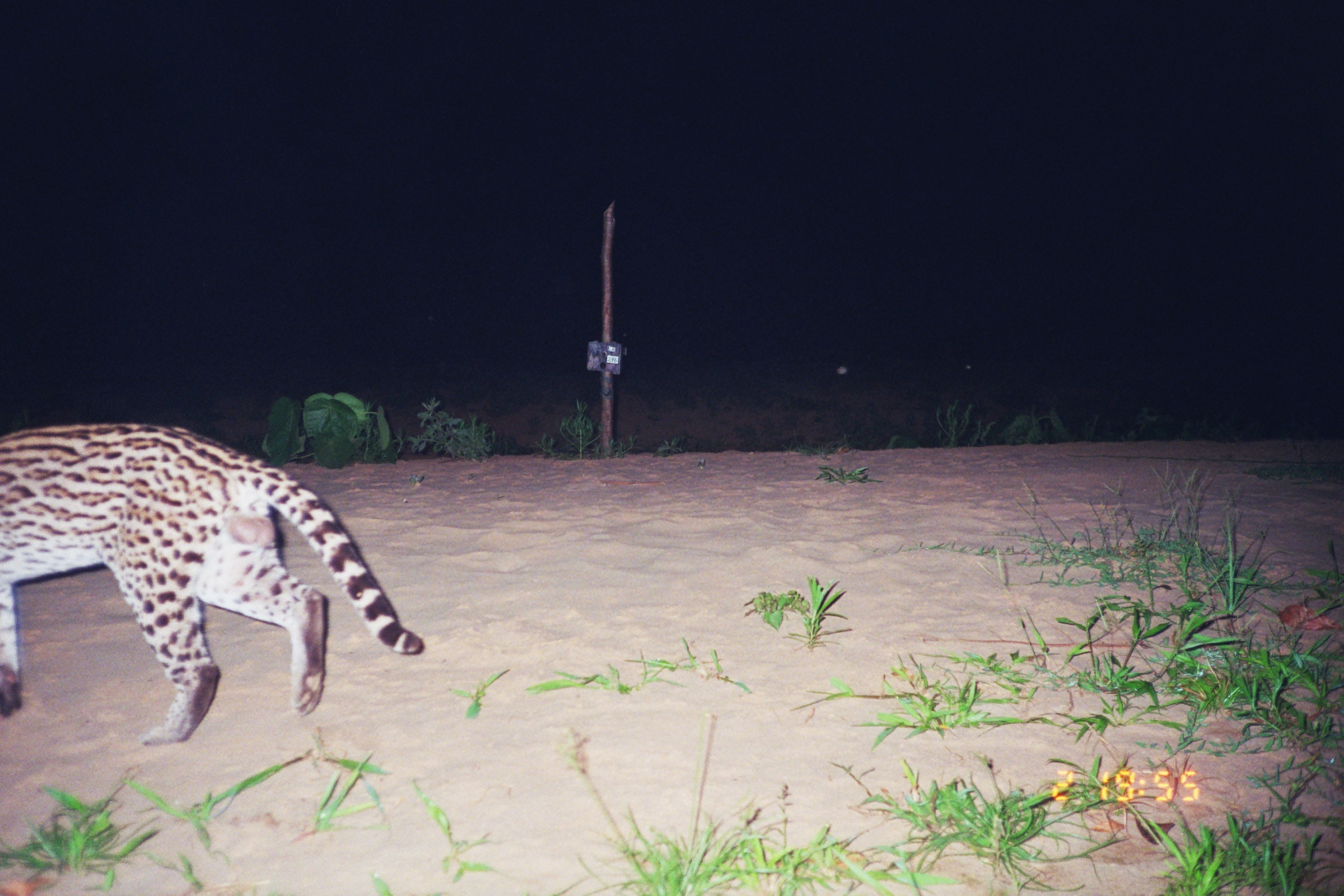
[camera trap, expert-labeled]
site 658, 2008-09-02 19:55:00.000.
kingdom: Animalia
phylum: Chordata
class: Mammalia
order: Carnivora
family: Felidae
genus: Leopardus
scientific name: Leopardus pardalis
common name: ocelot